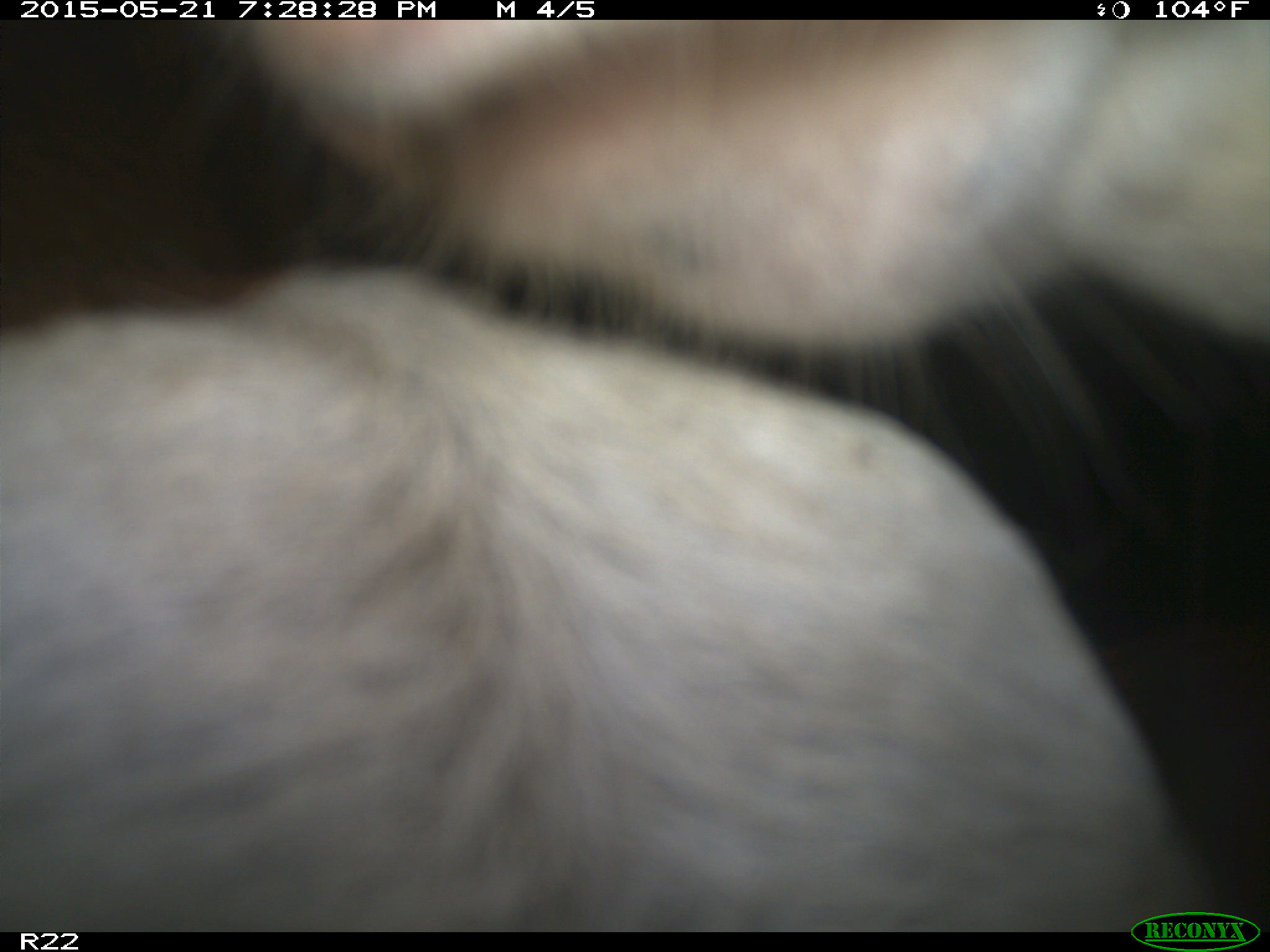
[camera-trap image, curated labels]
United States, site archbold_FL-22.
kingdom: Animalia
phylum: Chordata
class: Mammalia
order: Artiodactyla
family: Bovidae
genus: Bos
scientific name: Bos taurus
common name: domestic cow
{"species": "Bos taurus (domestic cow)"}